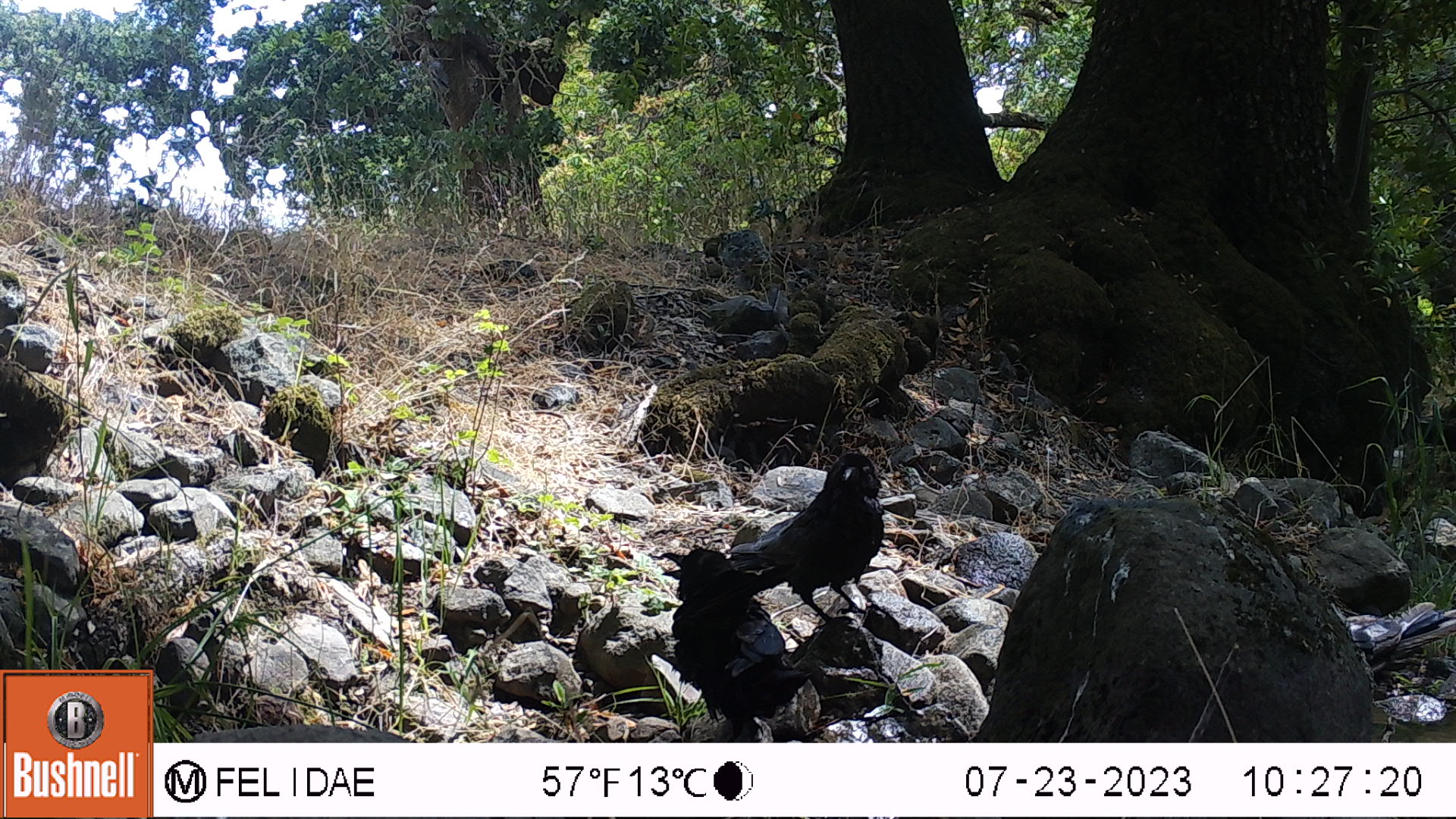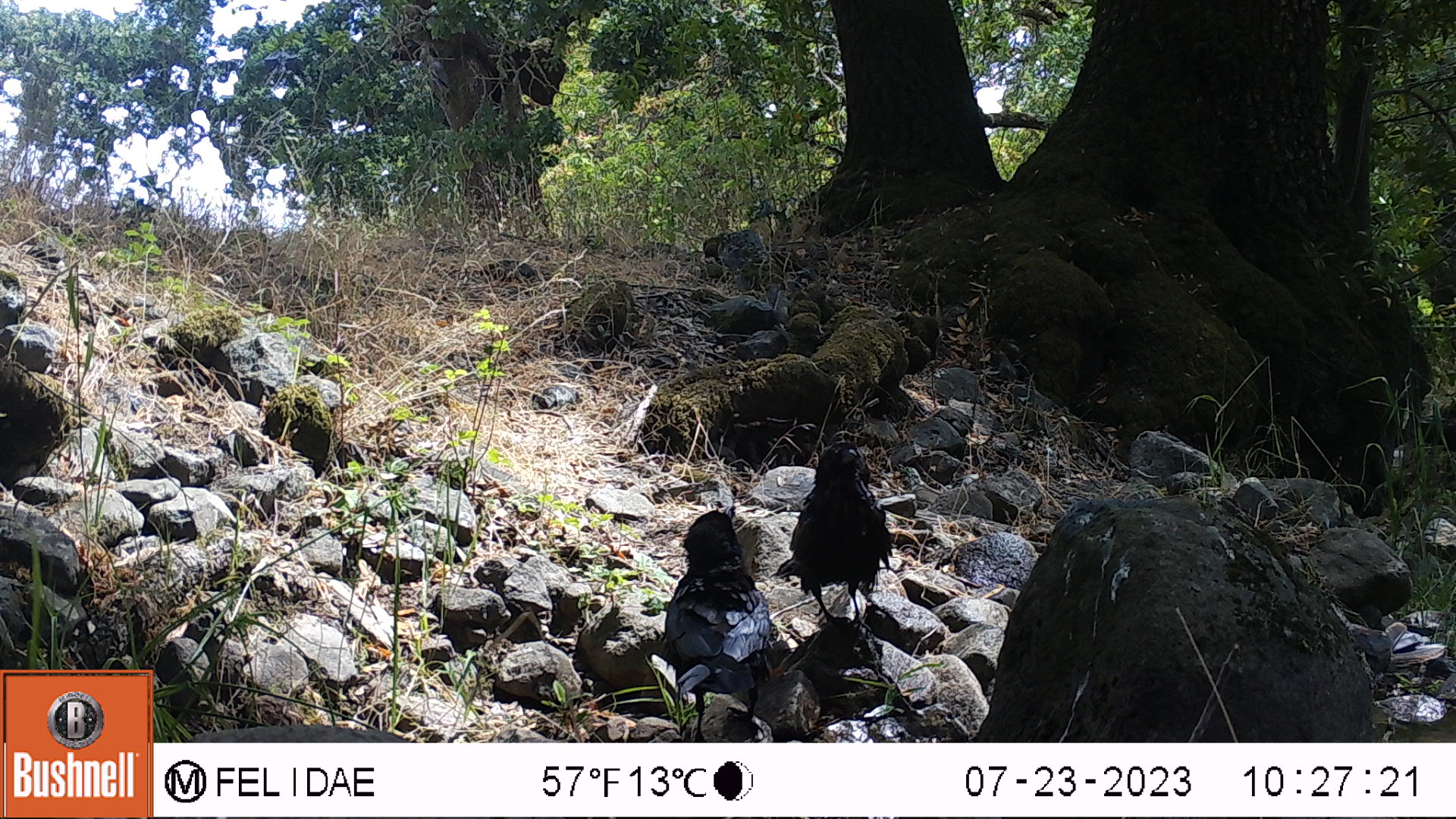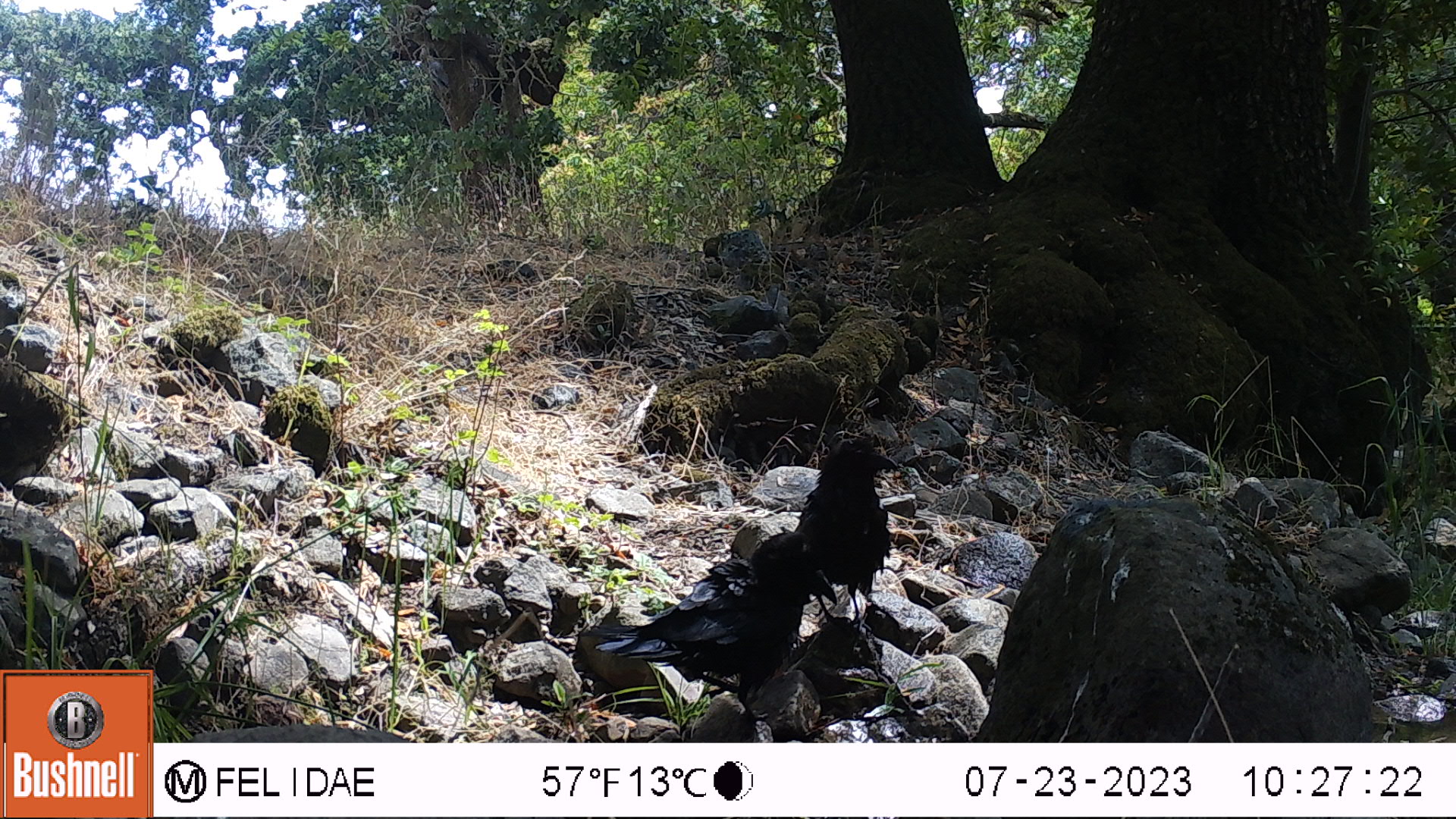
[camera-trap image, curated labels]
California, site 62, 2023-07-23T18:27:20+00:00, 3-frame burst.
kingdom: Animalia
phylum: Chordata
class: Aves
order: Passeriformes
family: Corvidae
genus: Corvus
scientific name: Corvus brachyrhynchos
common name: american crow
American crow (Corvus brachyrhynchos).